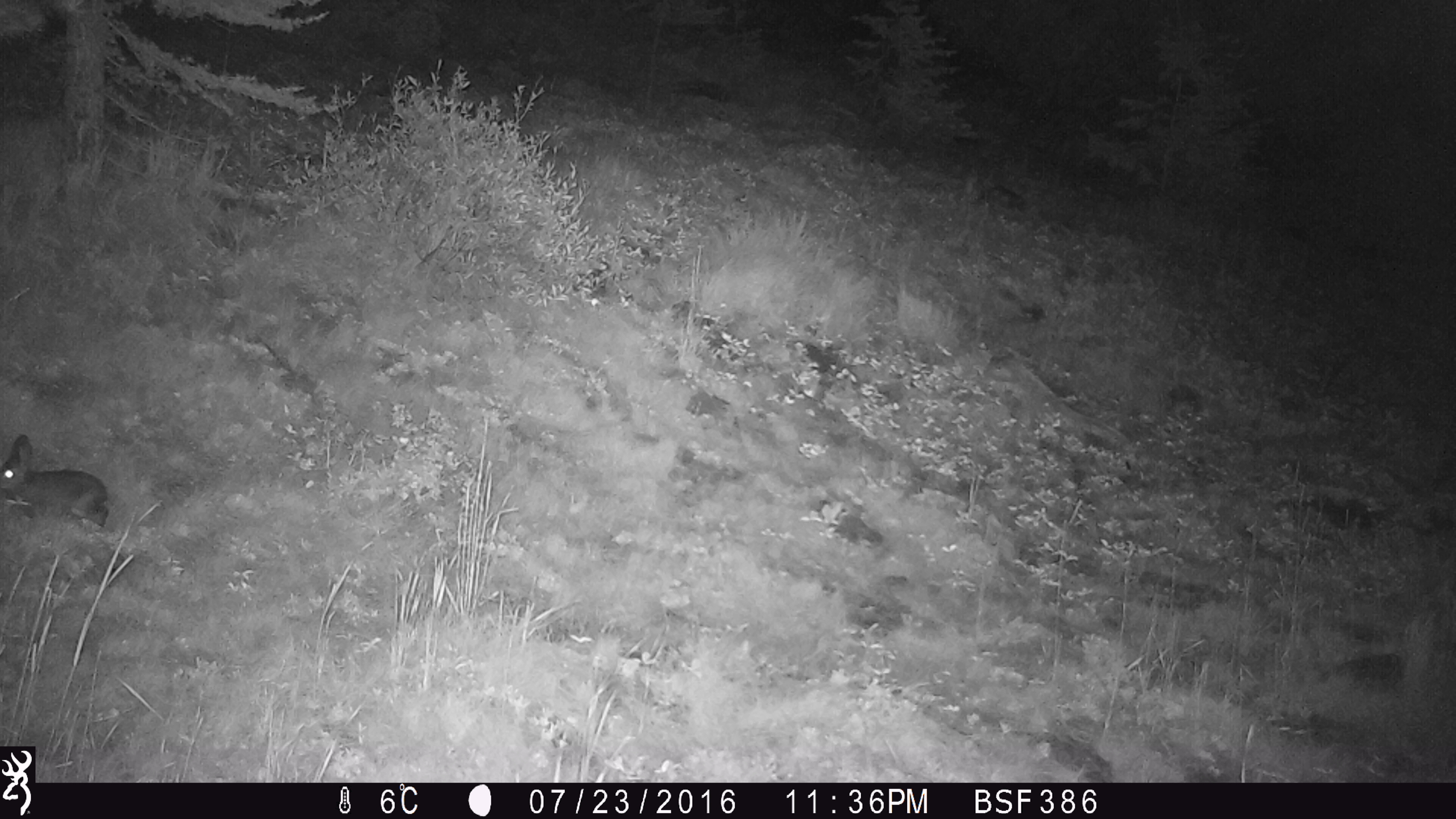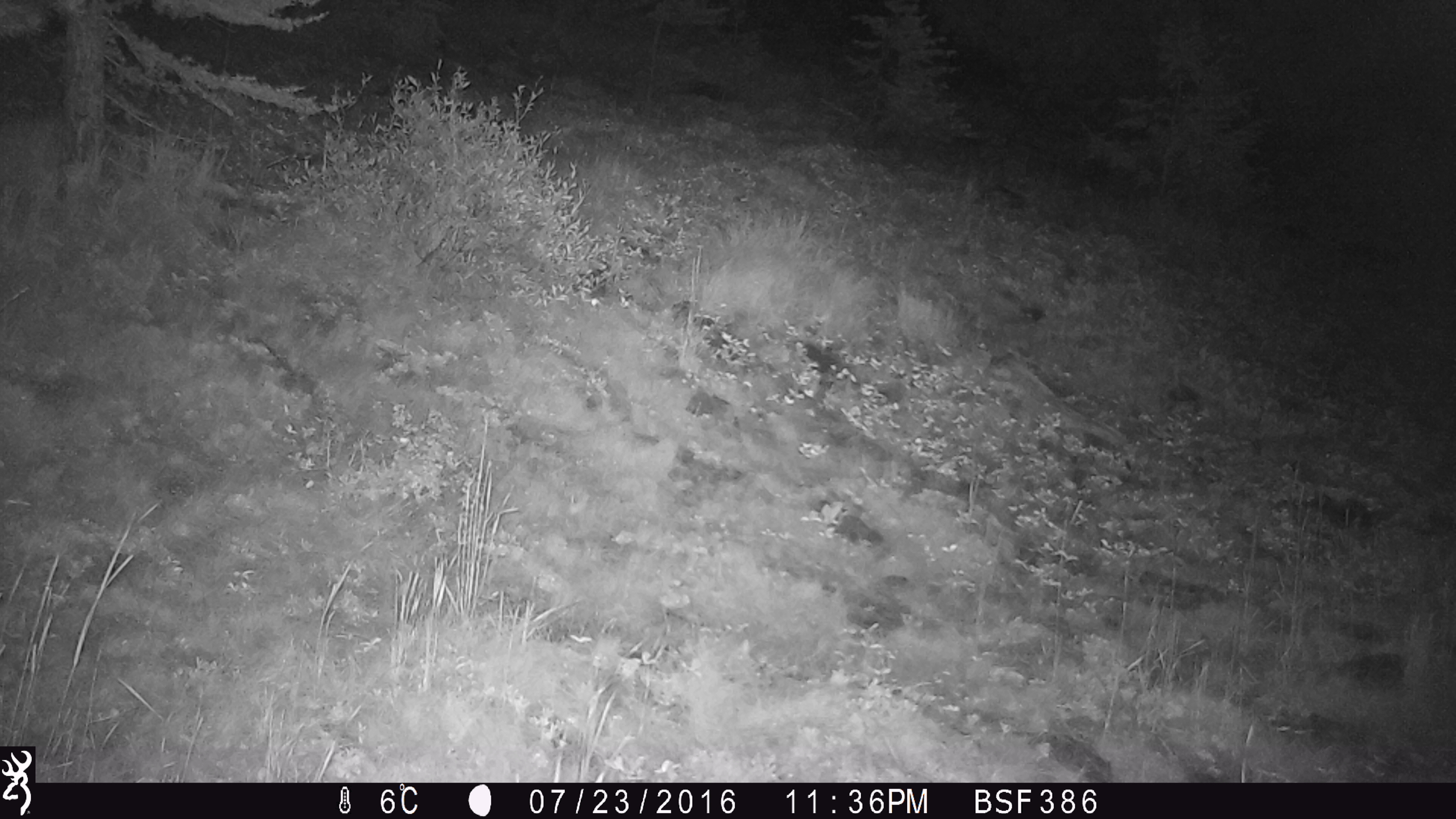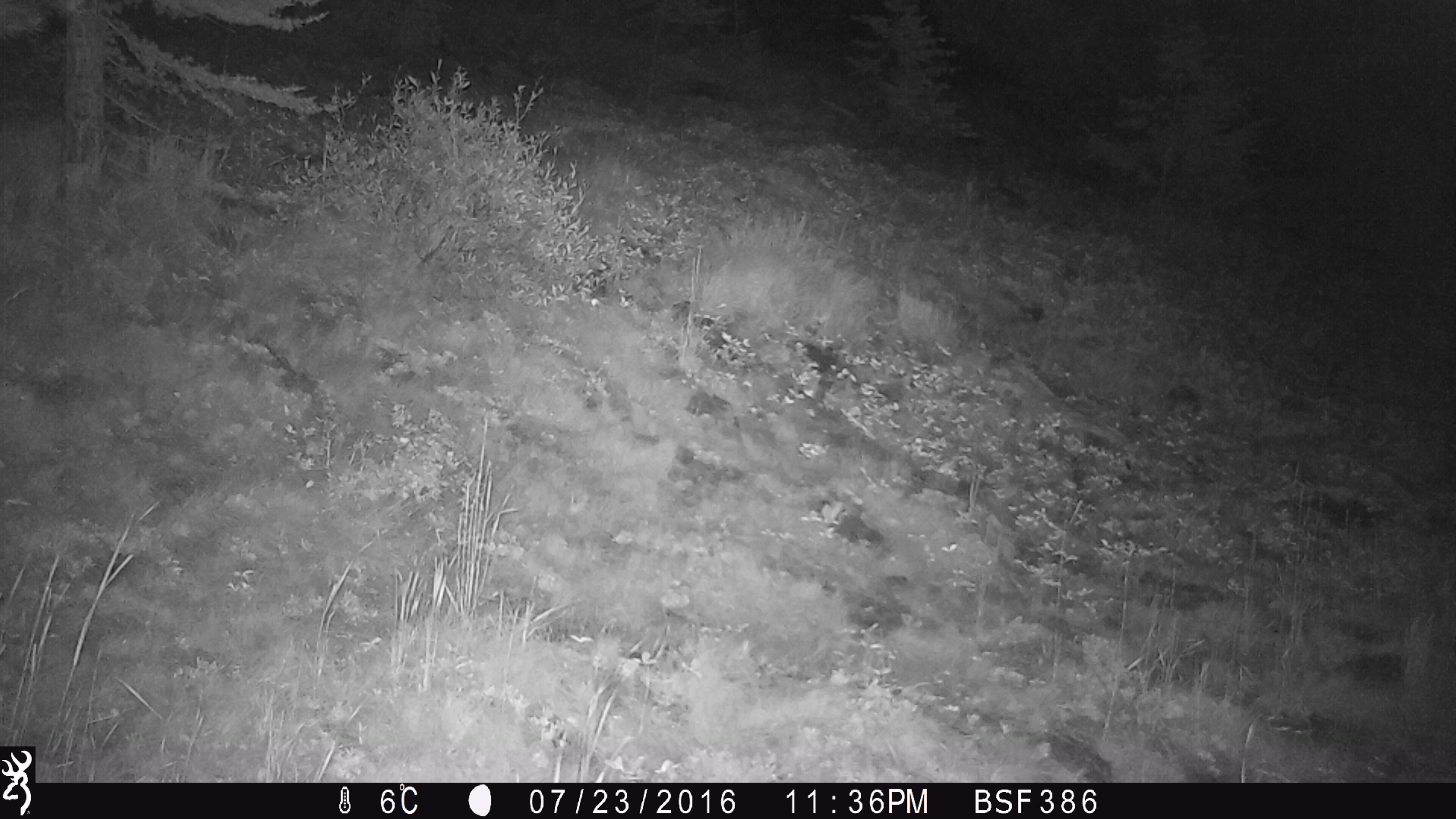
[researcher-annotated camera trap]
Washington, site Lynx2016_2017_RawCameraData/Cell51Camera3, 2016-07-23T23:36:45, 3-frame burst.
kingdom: Animalia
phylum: Chordata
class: Mammalia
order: Lagomorpha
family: Leporidae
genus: Lepus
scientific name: Lepus americanus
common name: snowshoe hare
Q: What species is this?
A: Lepus americanus (snowshoe hare).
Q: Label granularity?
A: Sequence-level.